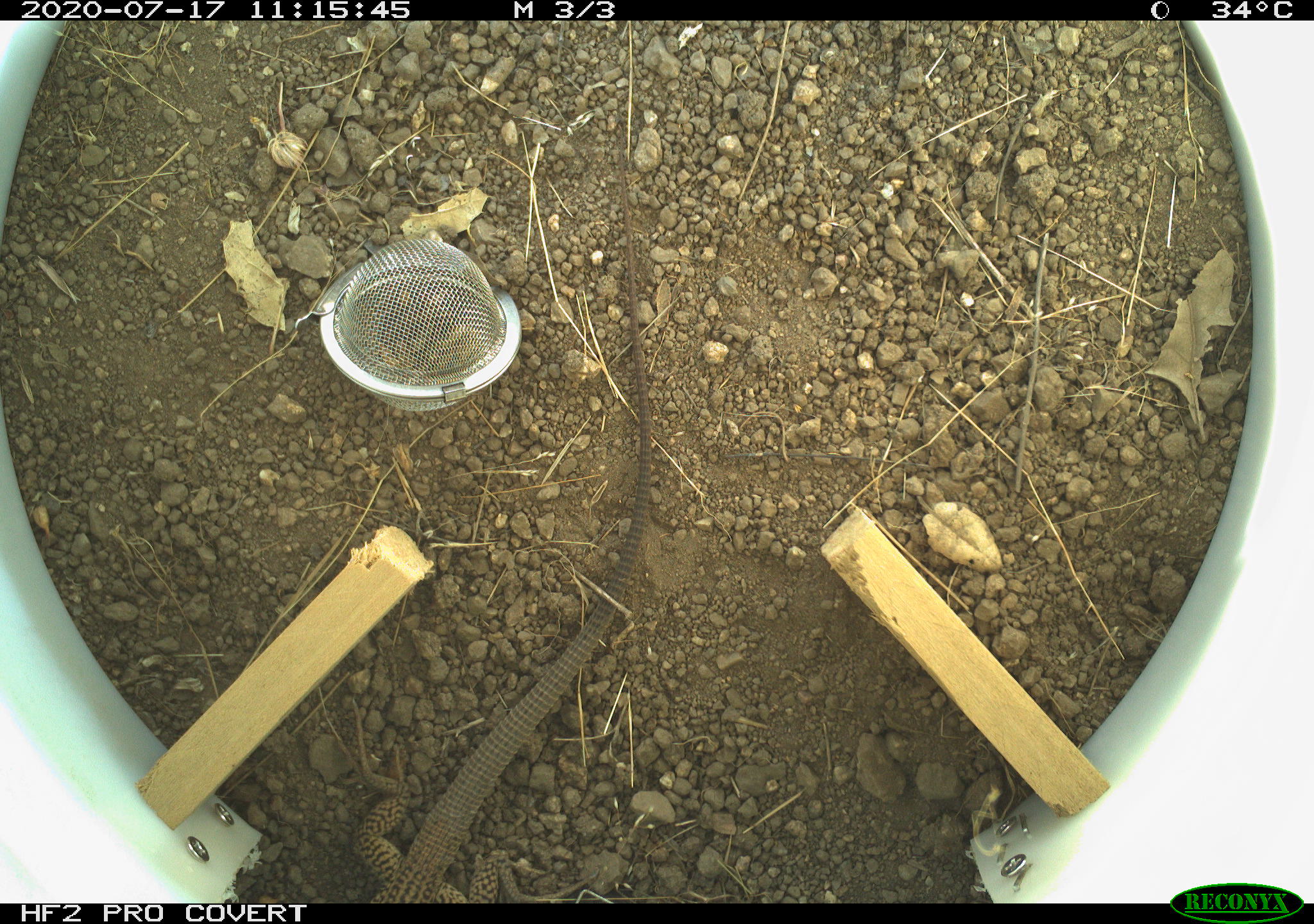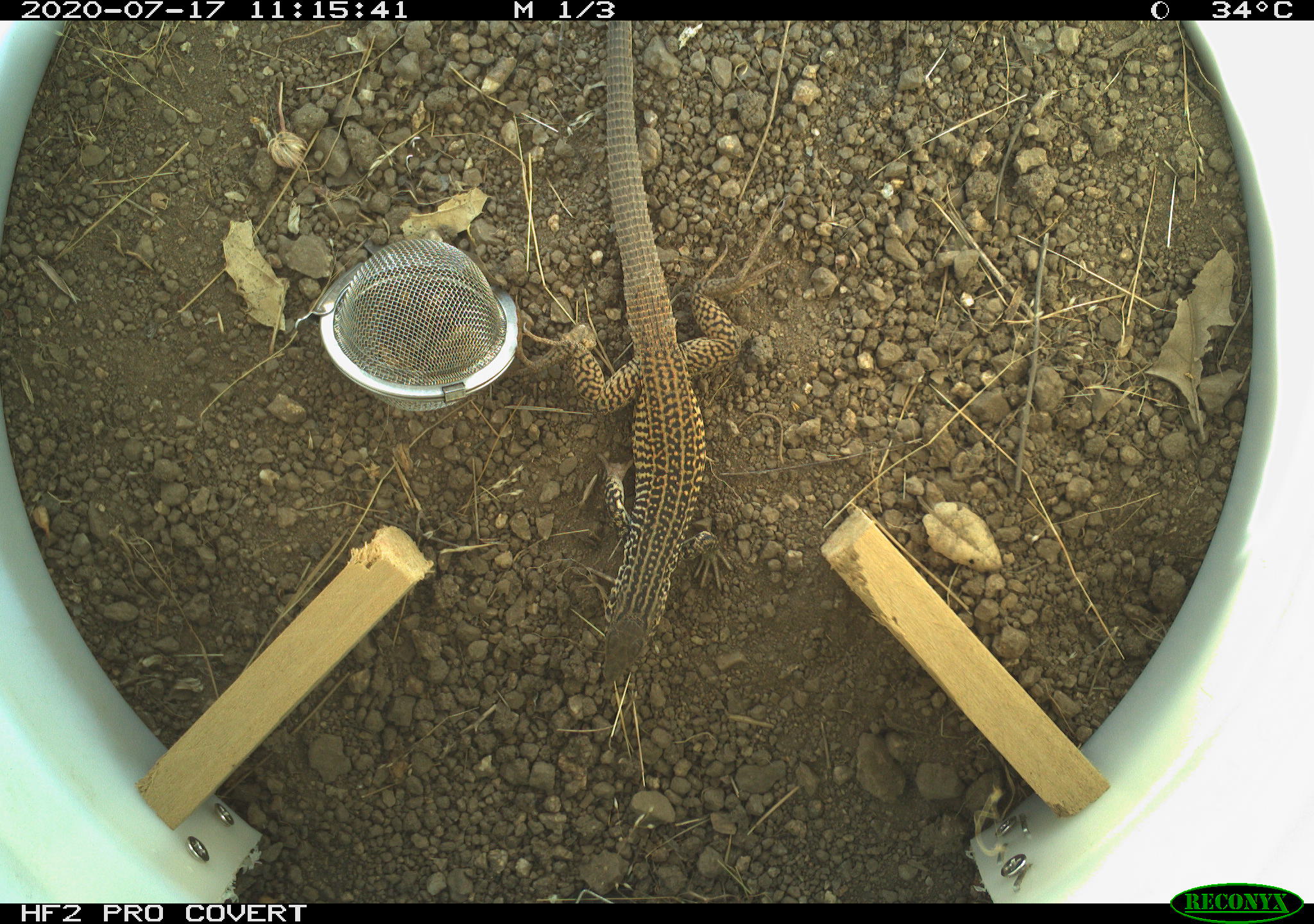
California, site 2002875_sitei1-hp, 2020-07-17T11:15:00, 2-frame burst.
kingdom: Animalia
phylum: Chordata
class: Reptilia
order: Squamata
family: Teiidae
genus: Aspidoscelis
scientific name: Aspidoscelis tigris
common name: western whiptail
Western whiptail (Aspidoscelis tigris).